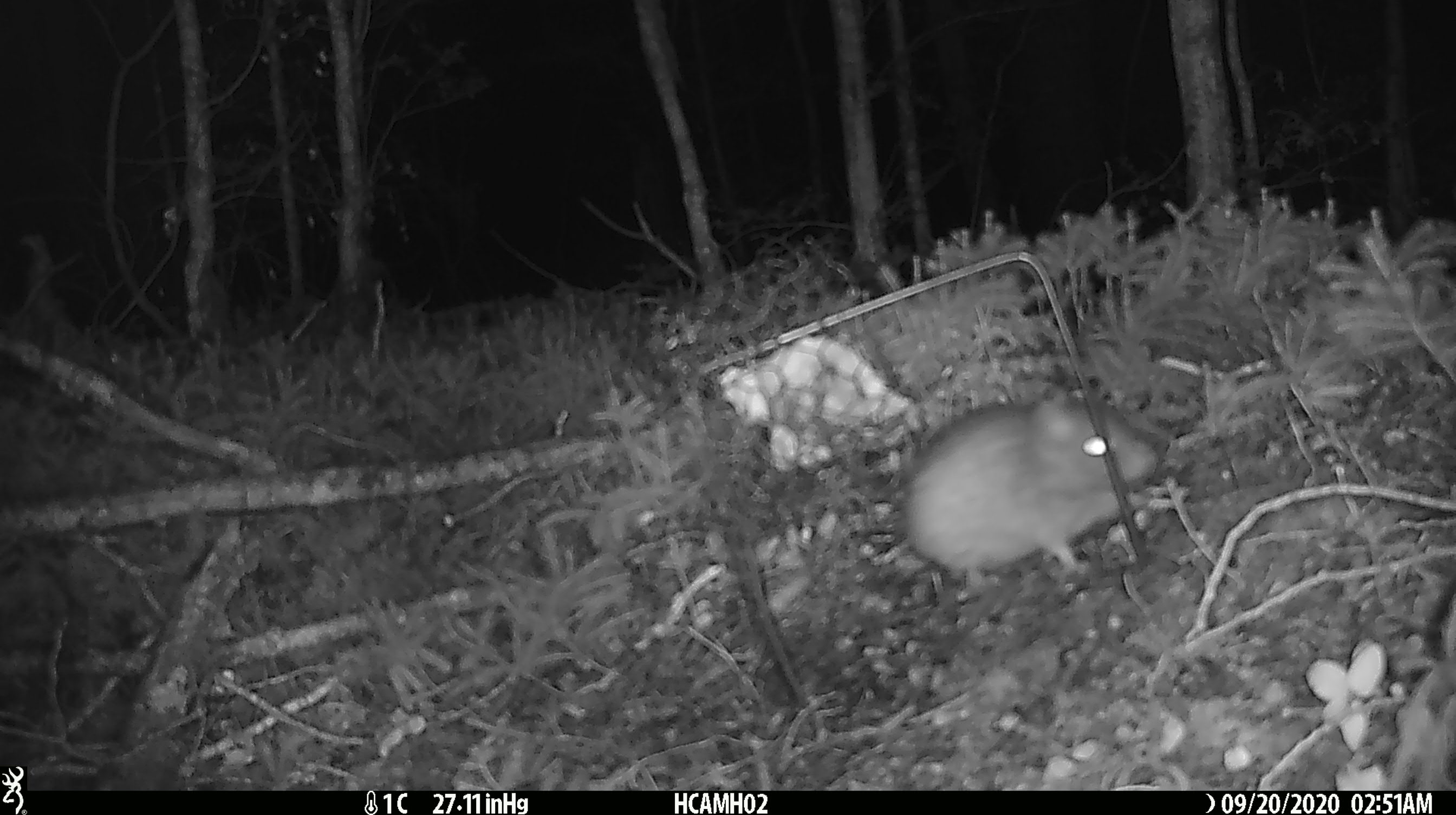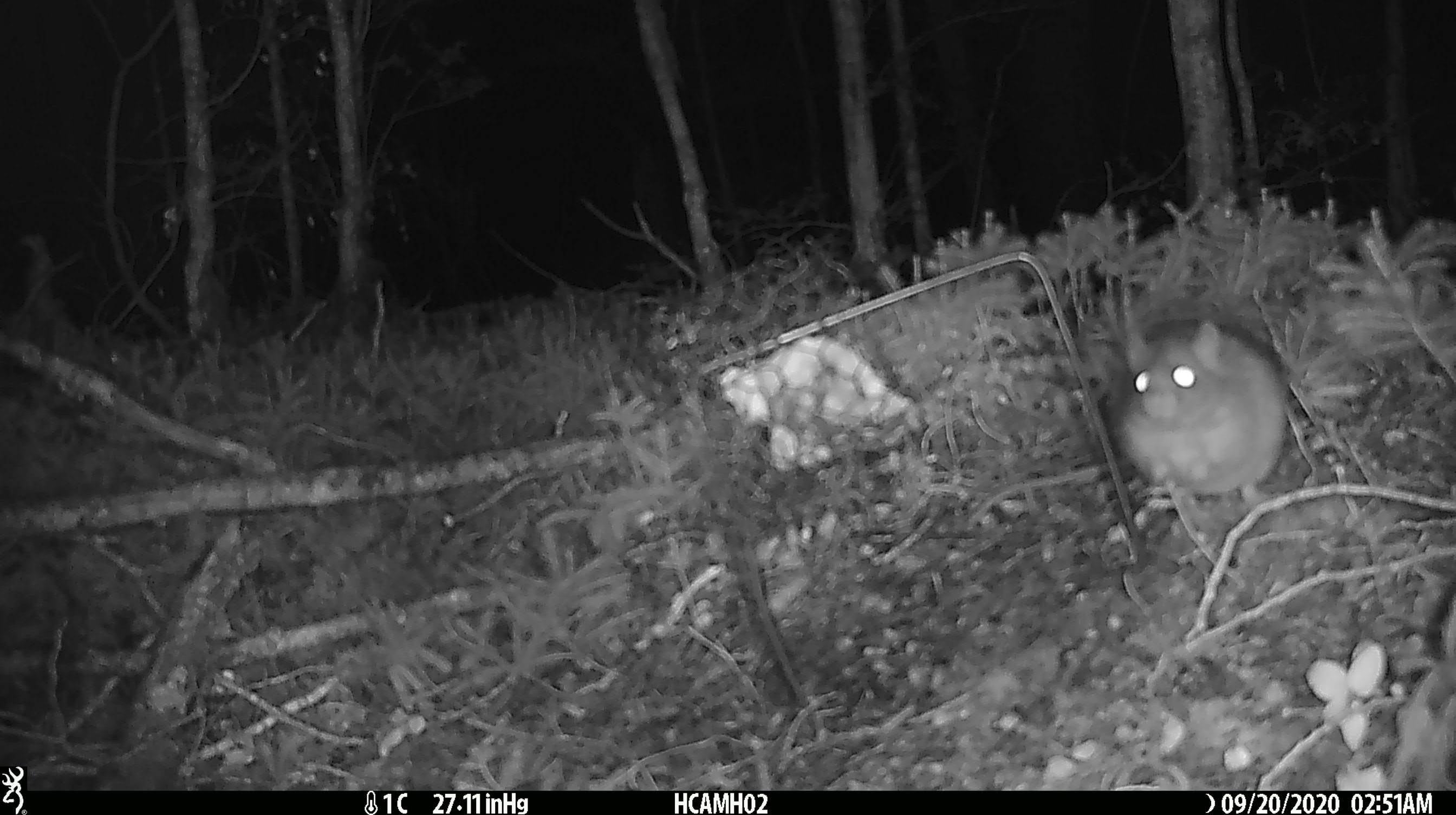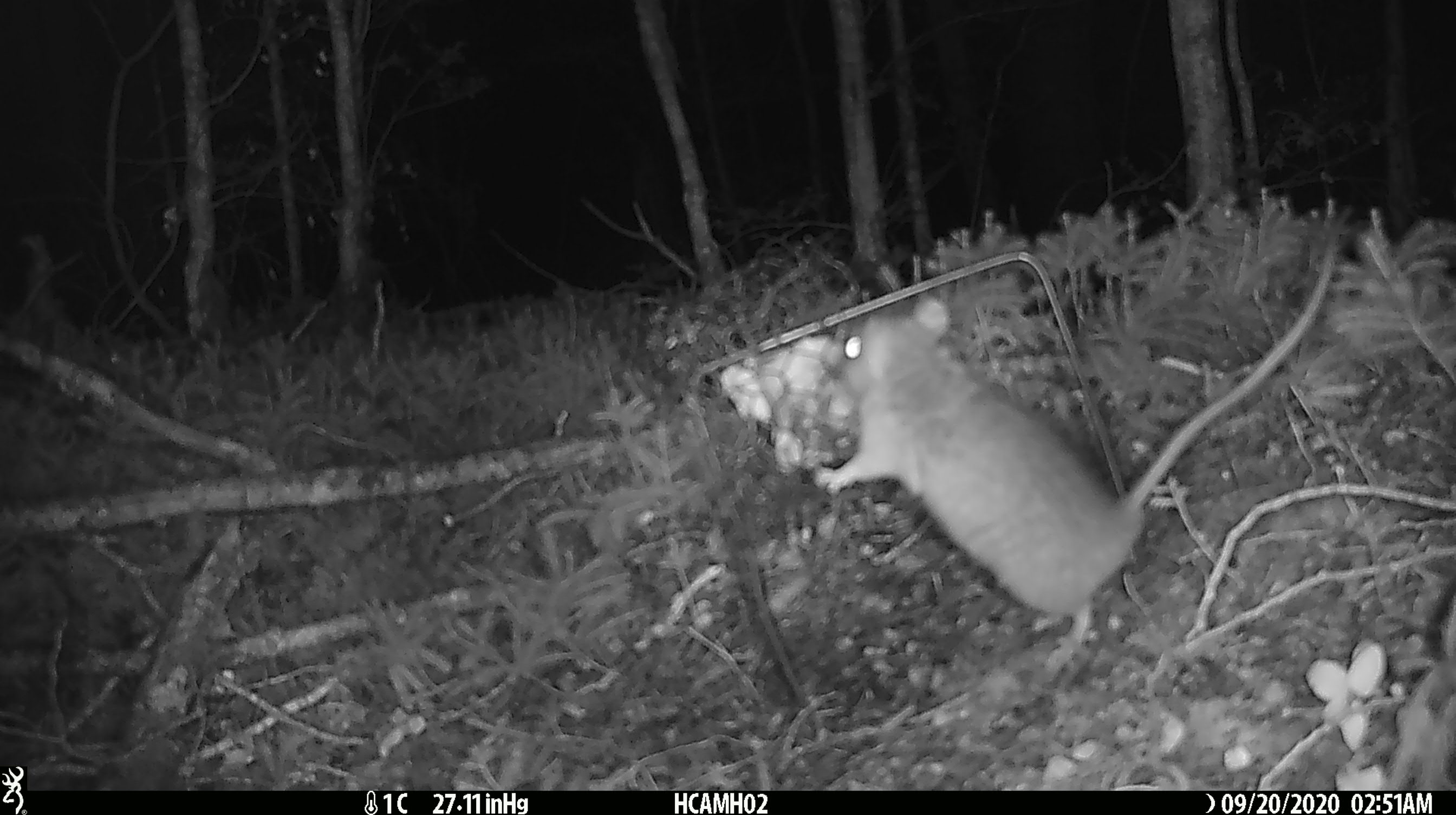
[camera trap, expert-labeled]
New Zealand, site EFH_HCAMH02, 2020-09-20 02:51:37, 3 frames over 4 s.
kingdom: Animalia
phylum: Chordata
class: Mammalia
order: Rodentia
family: Muridae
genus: Rattus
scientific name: Rattus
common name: rat